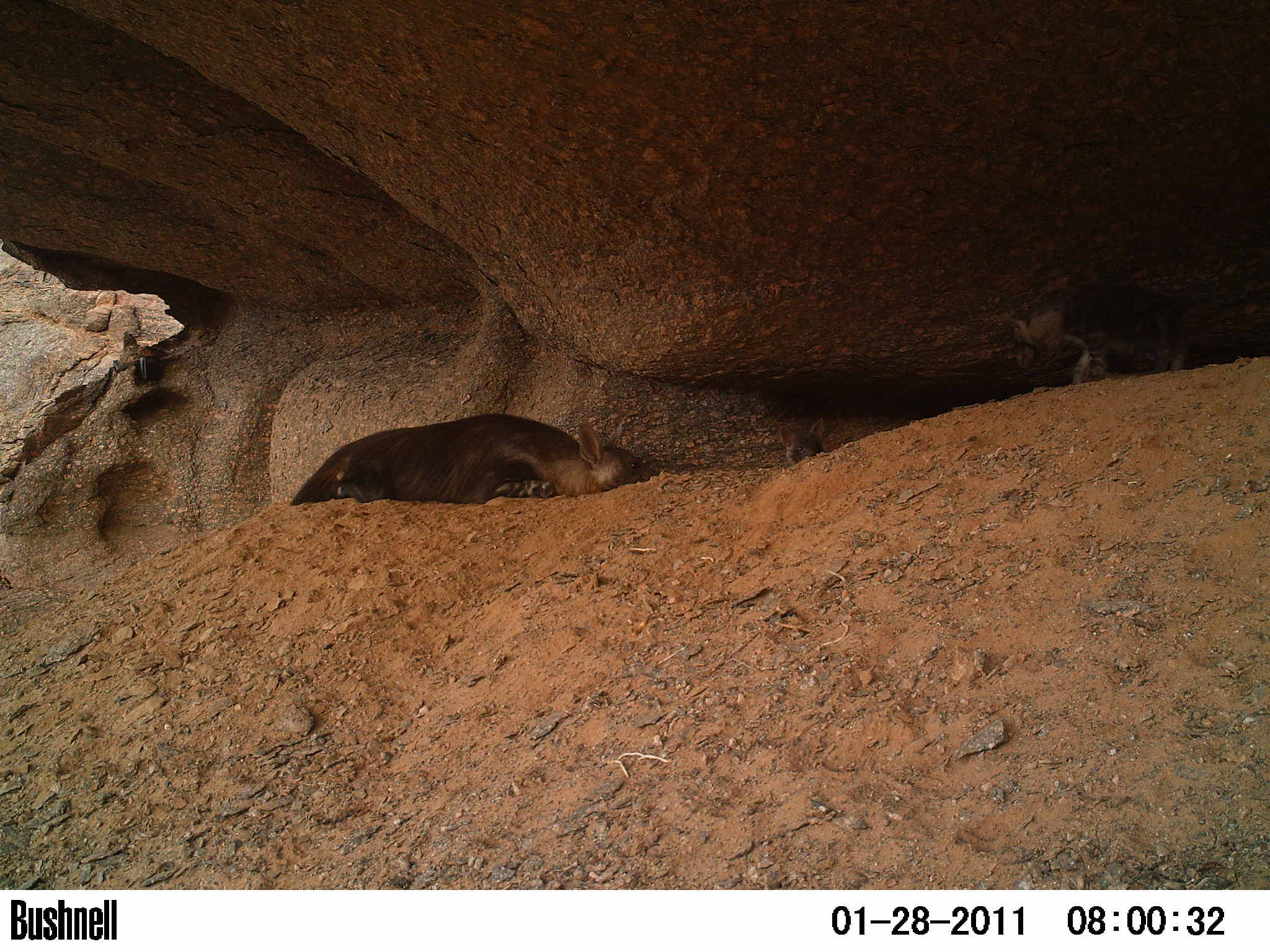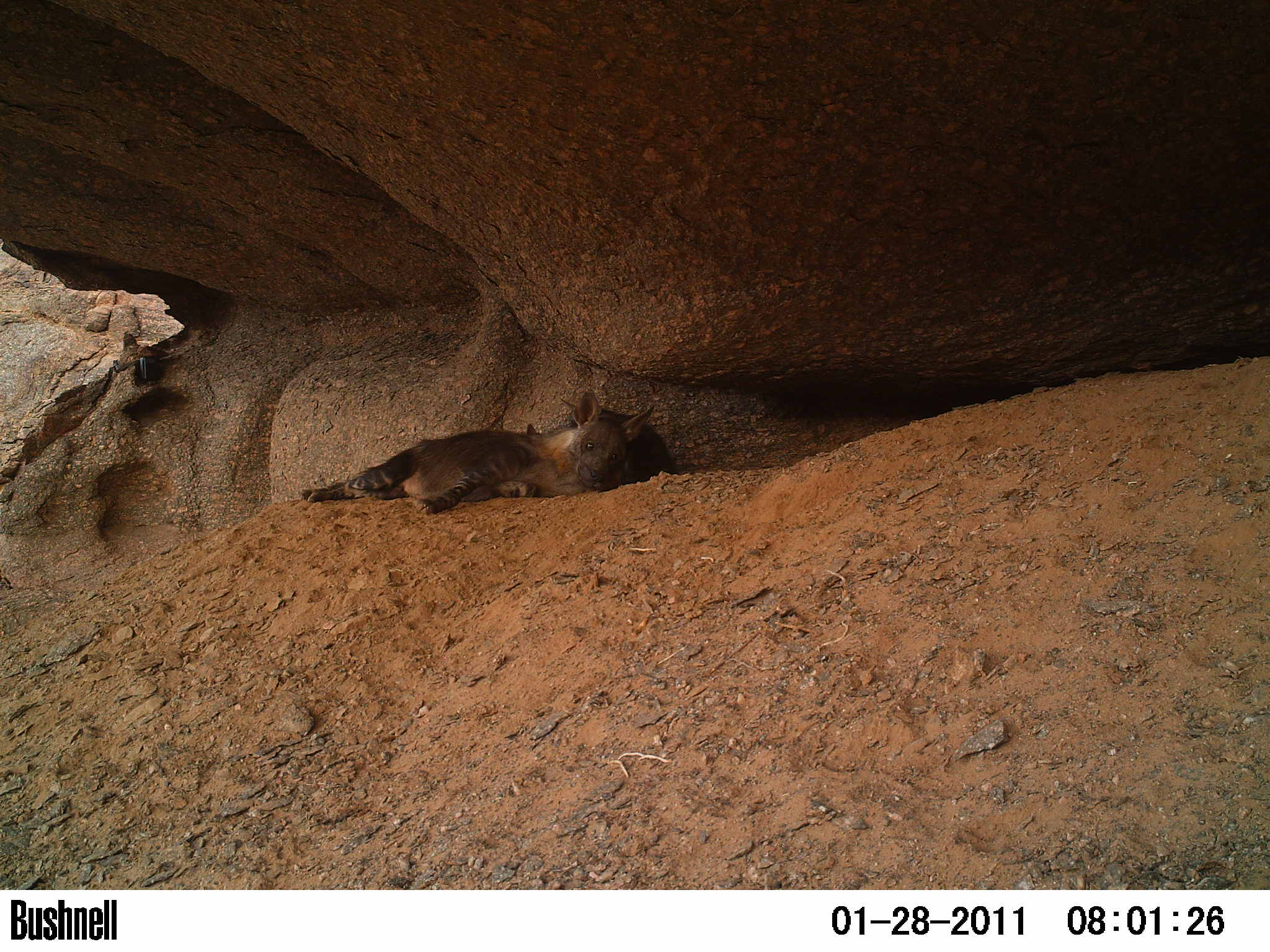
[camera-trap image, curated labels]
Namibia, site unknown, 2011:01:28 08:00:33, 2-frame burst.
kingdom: Animalia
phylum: Chordata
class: Mammalia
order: Carnivora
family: Hyaenidae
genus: Parahyaena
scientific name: Parahyaena brunnea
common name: brown hyena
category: hyaena brunnea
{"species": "hyaena brunnea (brown hyena) (Parahyaena brunnea)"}